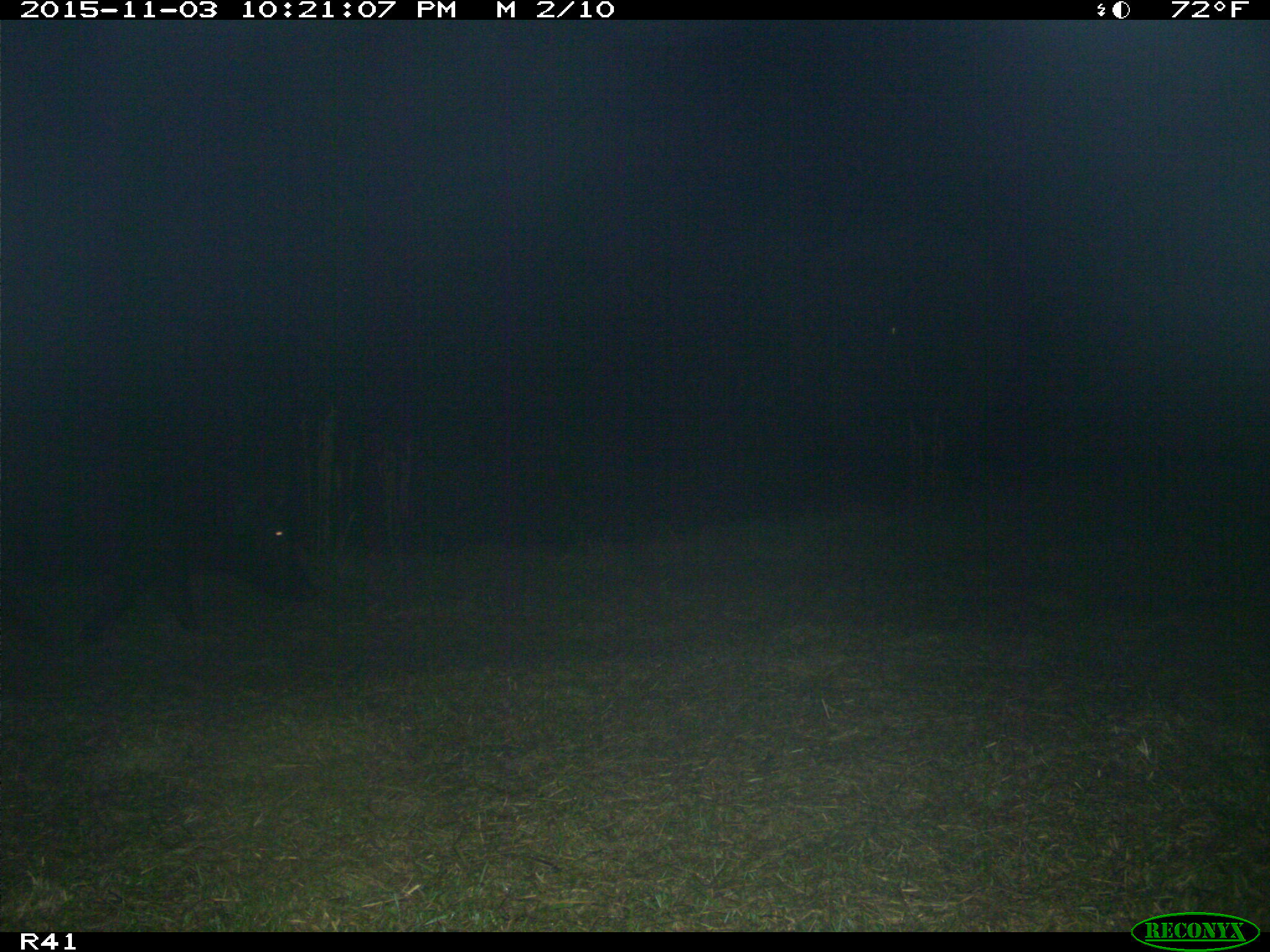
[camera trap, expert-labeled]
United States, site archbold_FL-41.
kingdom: Animalia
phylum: Chordata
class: Mammalia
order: Artiodactyla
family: Suidae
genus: Sus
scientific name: Sus scrofa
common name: wild boar